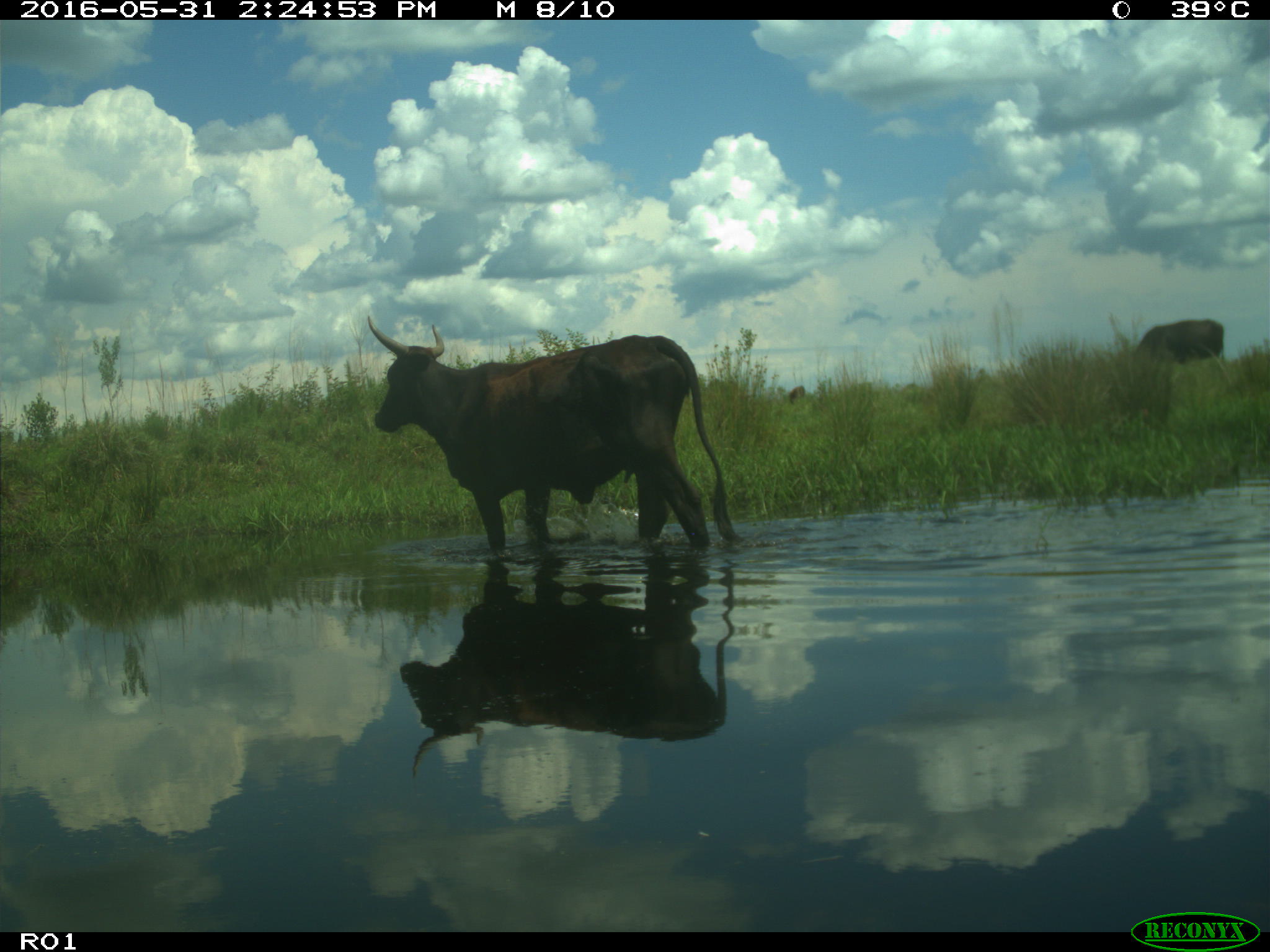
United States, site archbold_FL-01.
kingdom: Animalia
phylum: Chordata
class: Mammalia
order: Artiodactyla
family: Bovidae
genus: Bos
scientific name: Bos taurus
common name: domestic cow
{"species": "Bos taurus (domestic cow)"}